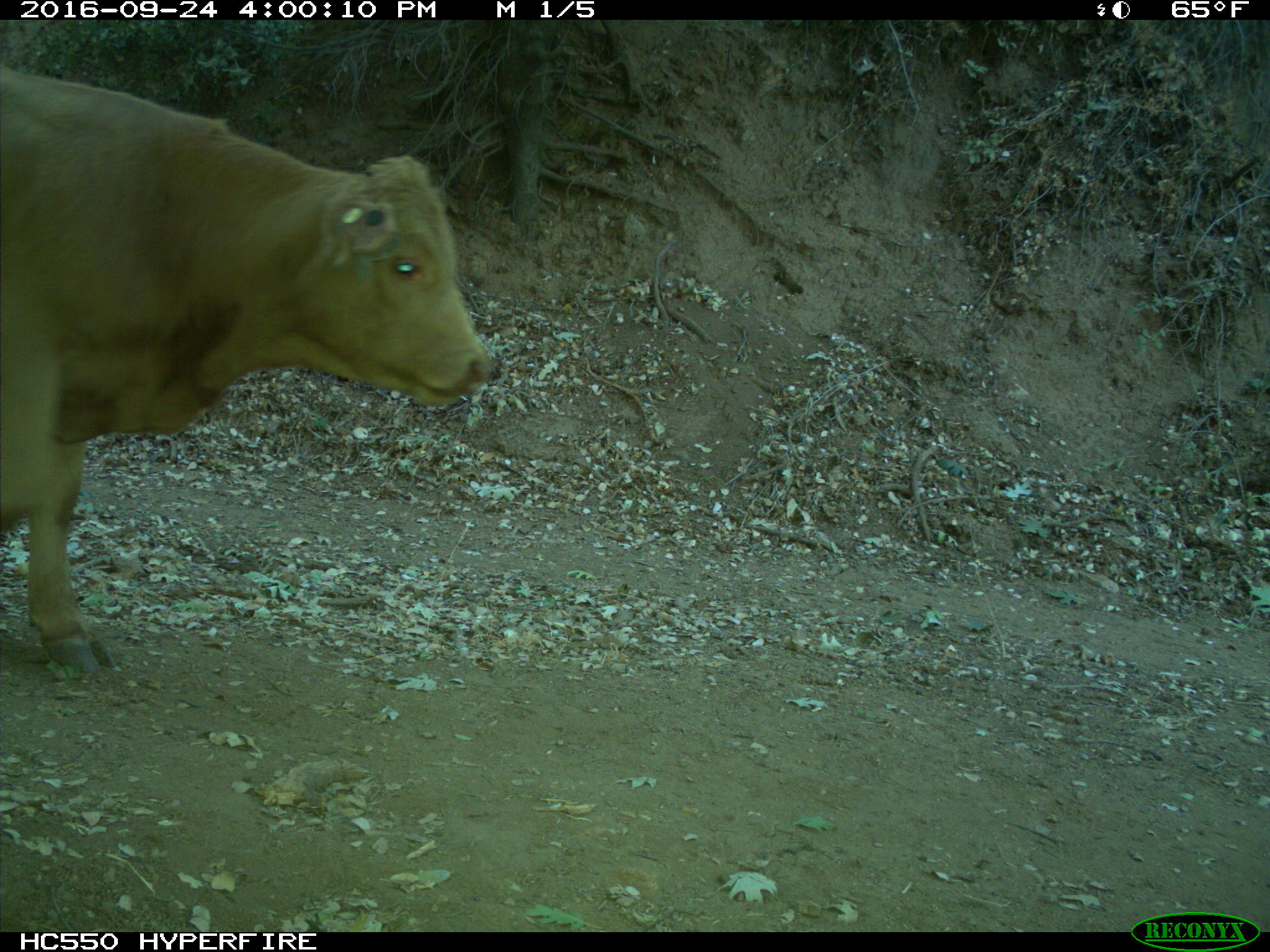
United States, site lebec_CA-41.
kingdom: Animalia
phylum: Chordata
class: Mammalia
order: Artiodactyla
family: Bovidae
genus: Bos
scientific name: Bos taurus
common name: domestic cow